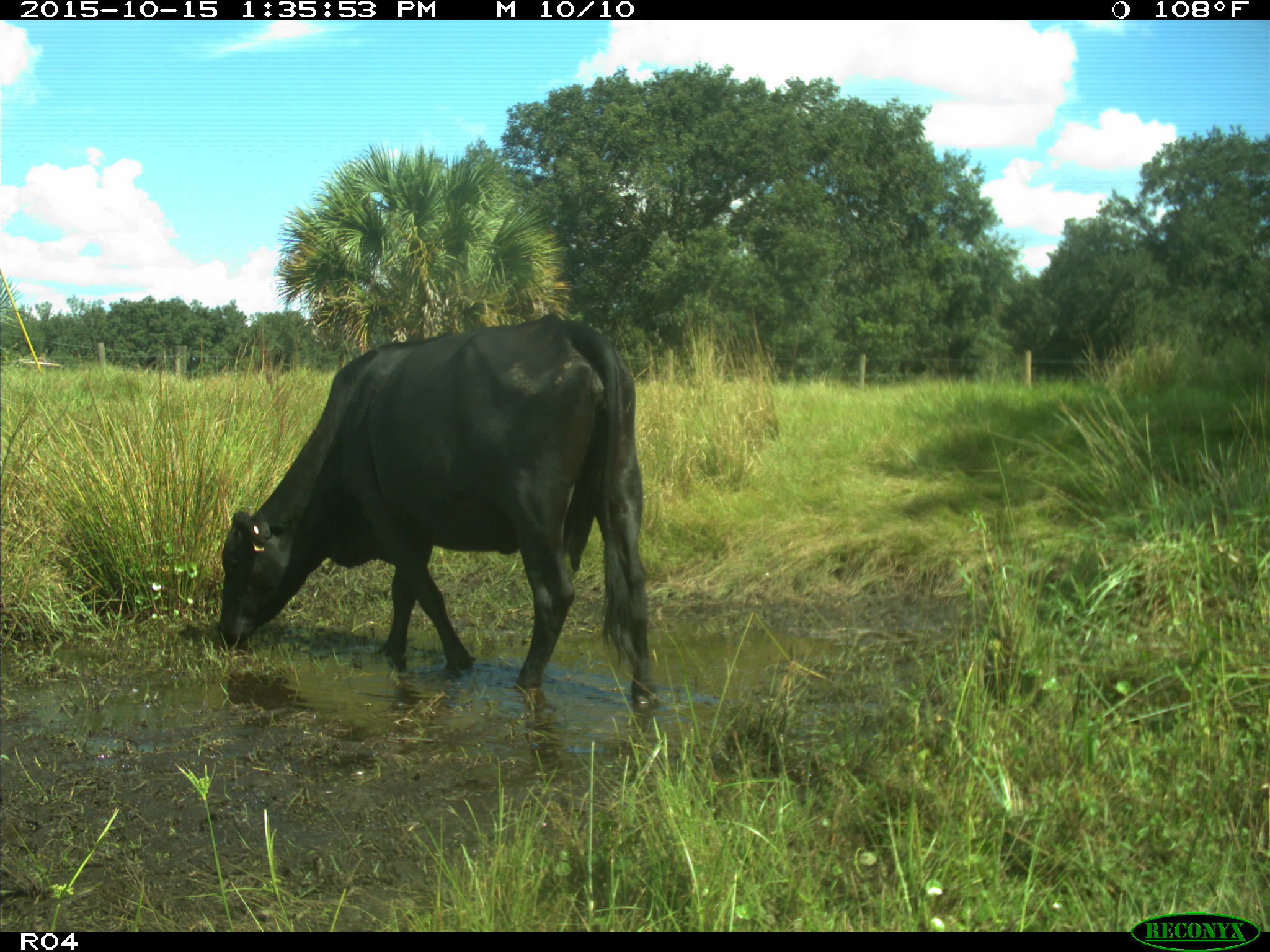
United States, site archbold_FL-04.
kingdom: Animalia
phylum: Chordata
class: Mammalia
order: Artiodactyla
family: Bovidae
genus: Bos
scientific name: Bos taurus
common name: domestic cow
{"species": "Bos taurus (domestic cow)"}